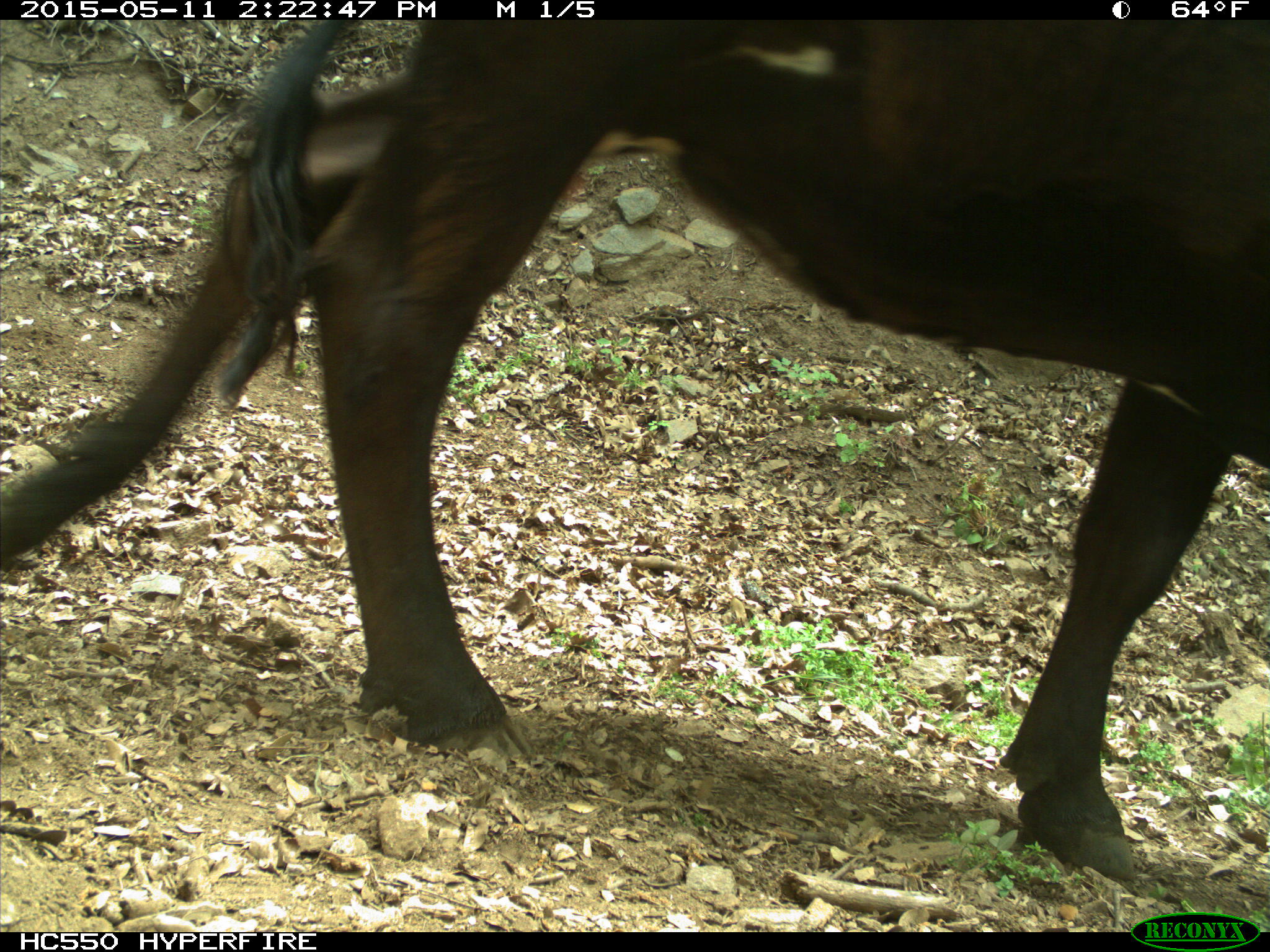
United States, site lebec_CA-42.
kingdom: Animalia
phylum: Chordata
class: Mammalia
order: Artiodactyla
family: Bovidae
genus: Bos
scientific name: Bos taurus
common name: domestic cow